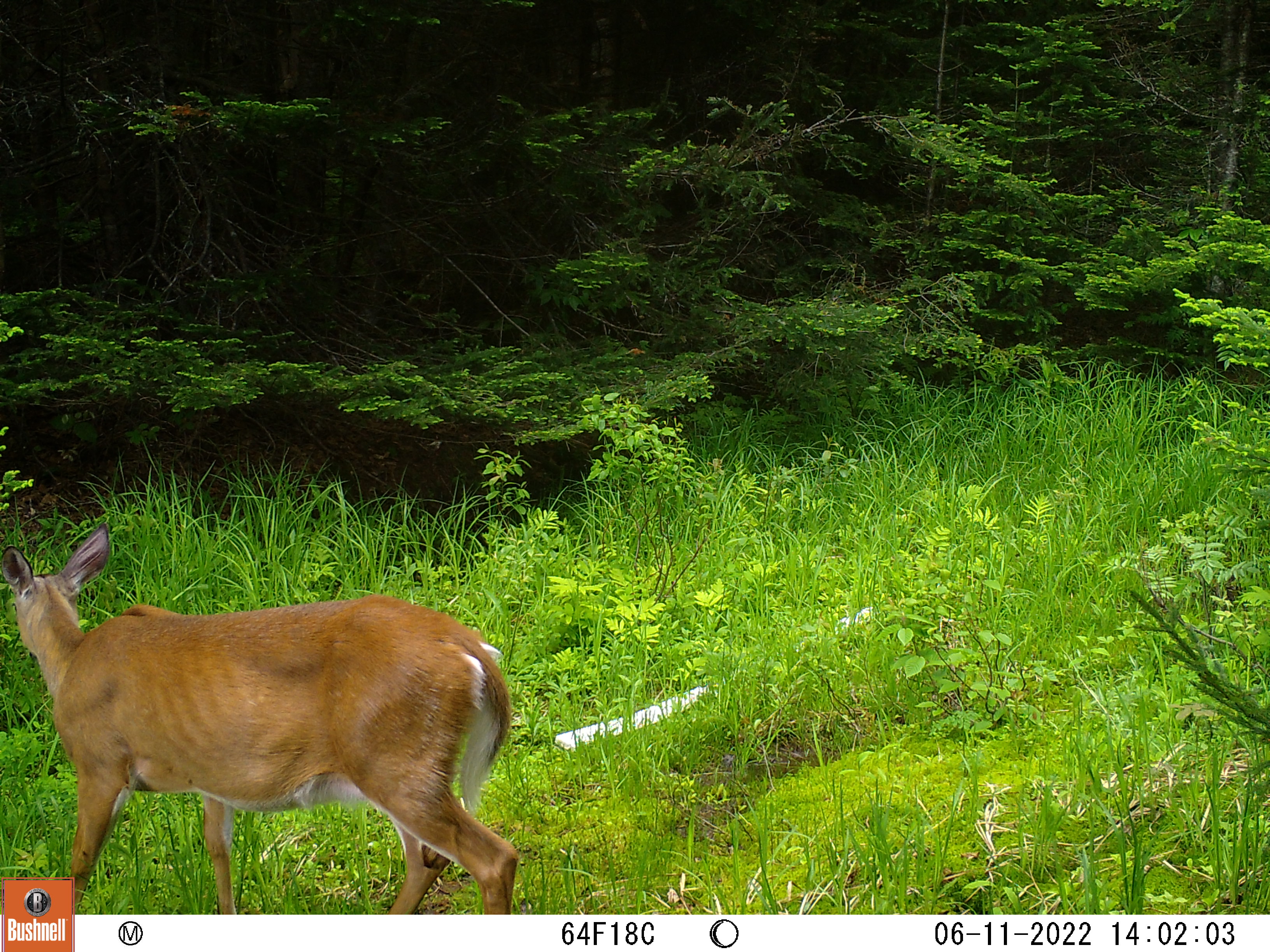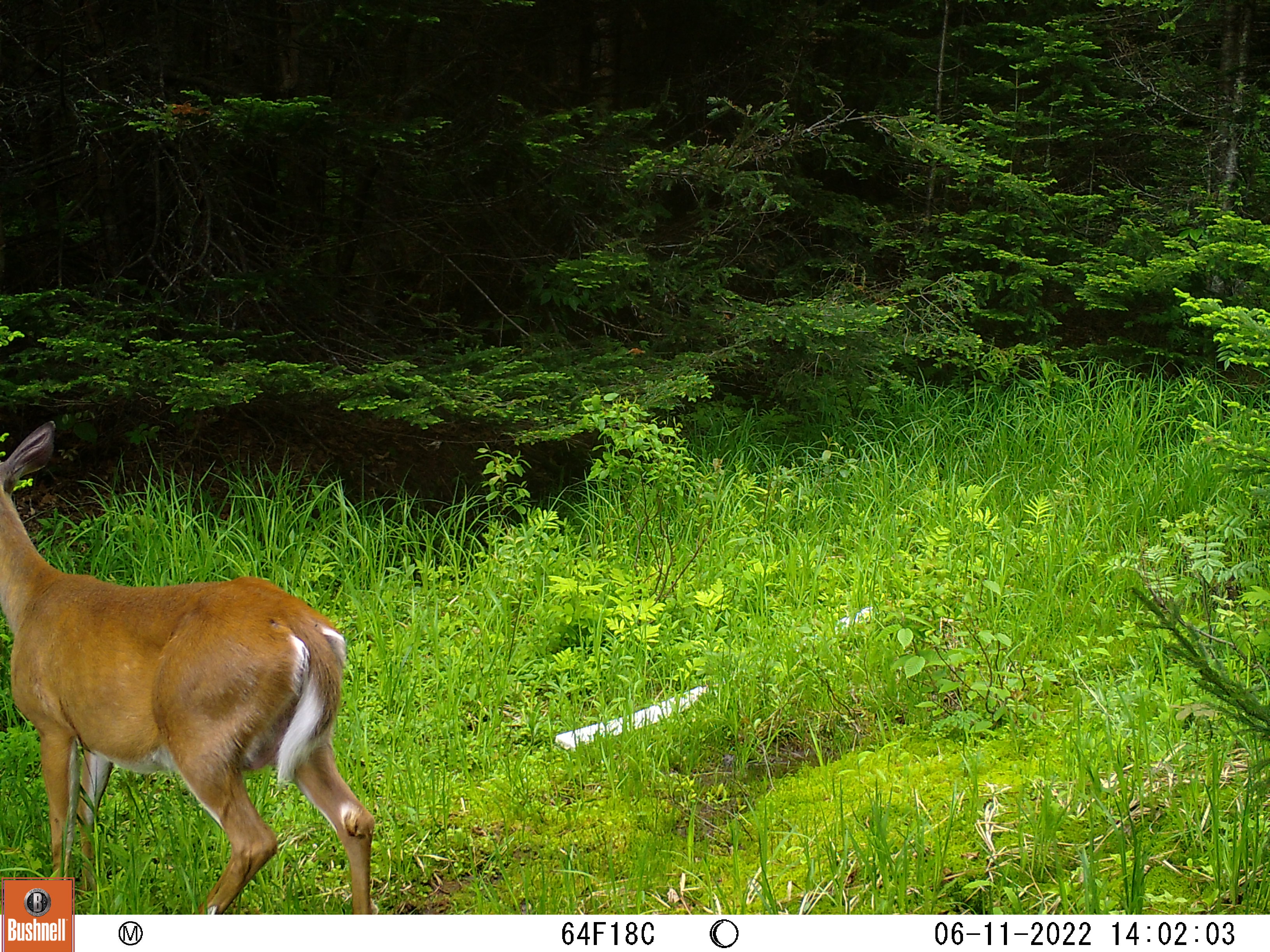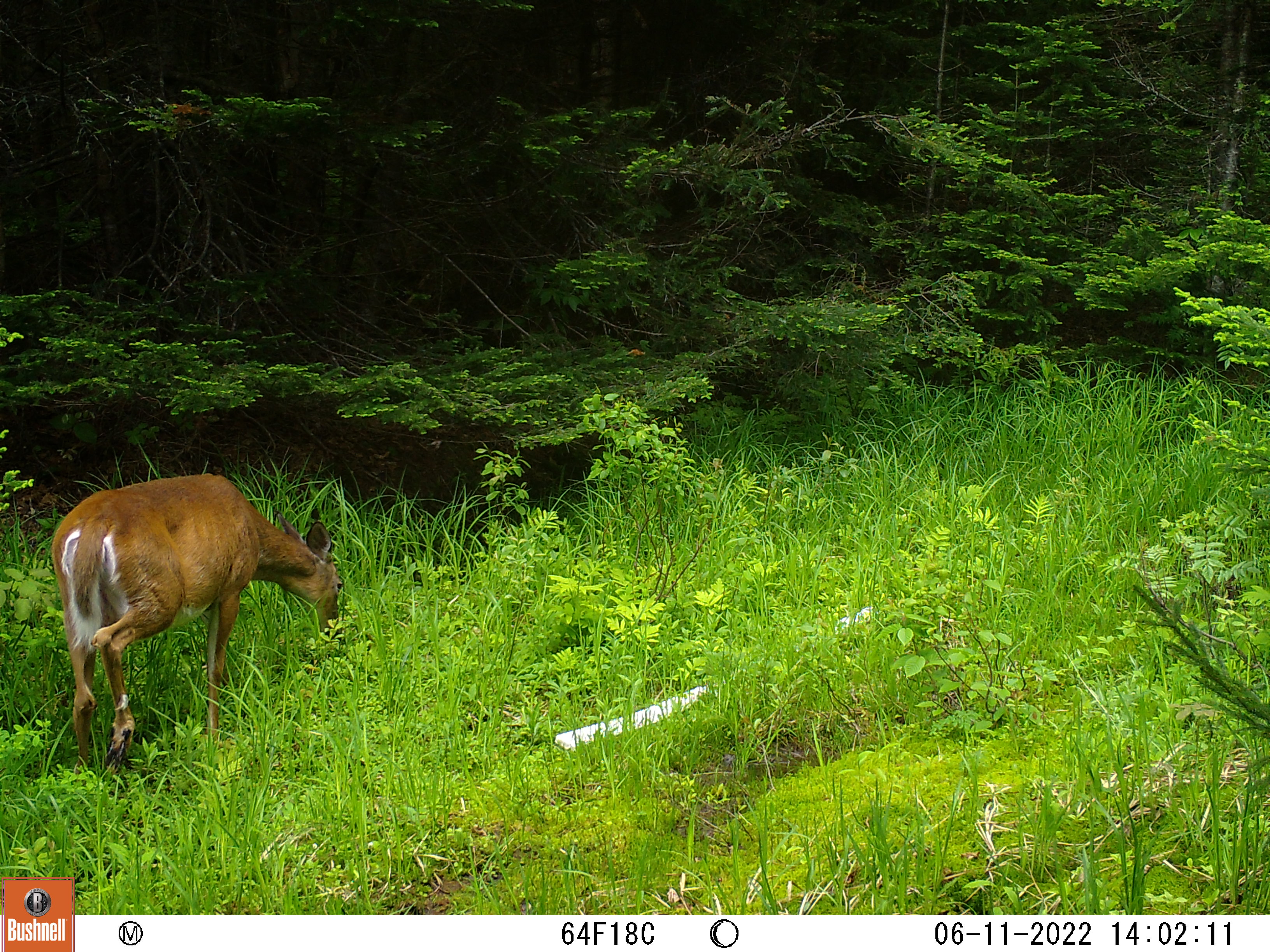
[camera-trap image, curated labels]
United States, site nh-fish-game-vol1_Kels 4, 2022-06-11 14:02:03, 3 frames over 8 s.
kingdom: Animalia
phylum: Chordata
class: Mammalia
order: Artiodactyla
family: Cervidae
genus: Odocoileus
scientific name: Odocoileus virginianus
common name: white-tailed deer